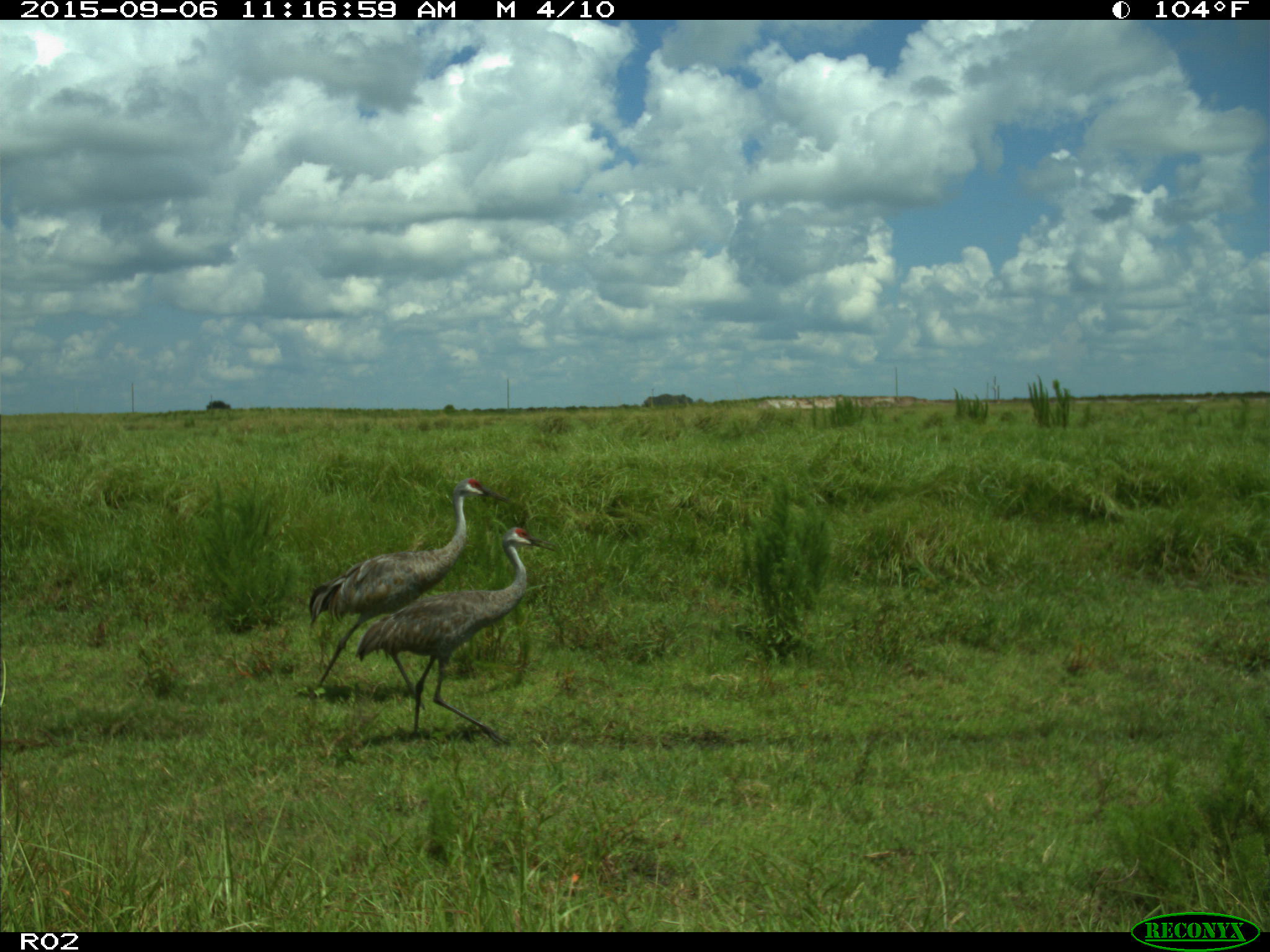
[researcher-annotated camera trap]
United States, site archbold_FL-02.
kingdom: Animalia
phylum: Chordata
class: Aves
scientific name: Aves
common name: birds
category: unidentified bird